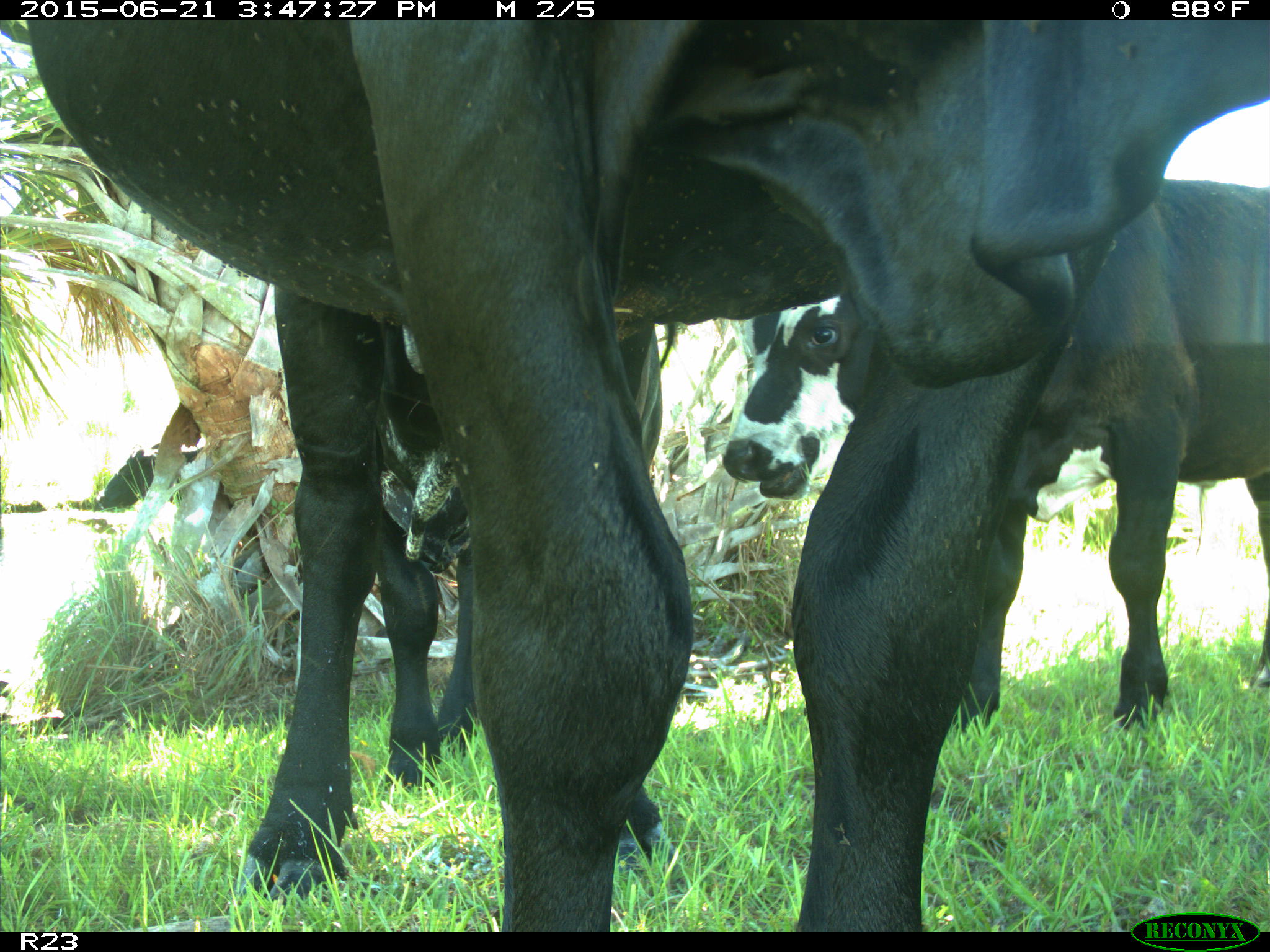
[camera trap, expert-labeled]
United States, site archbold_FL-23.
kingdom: Animalia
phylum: Chordata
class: Mammalia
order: Artiodactyla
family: Bovidae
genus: Bos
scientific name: Bos taurus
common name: domestic cow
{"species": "Bos taurus (domestic cow)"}